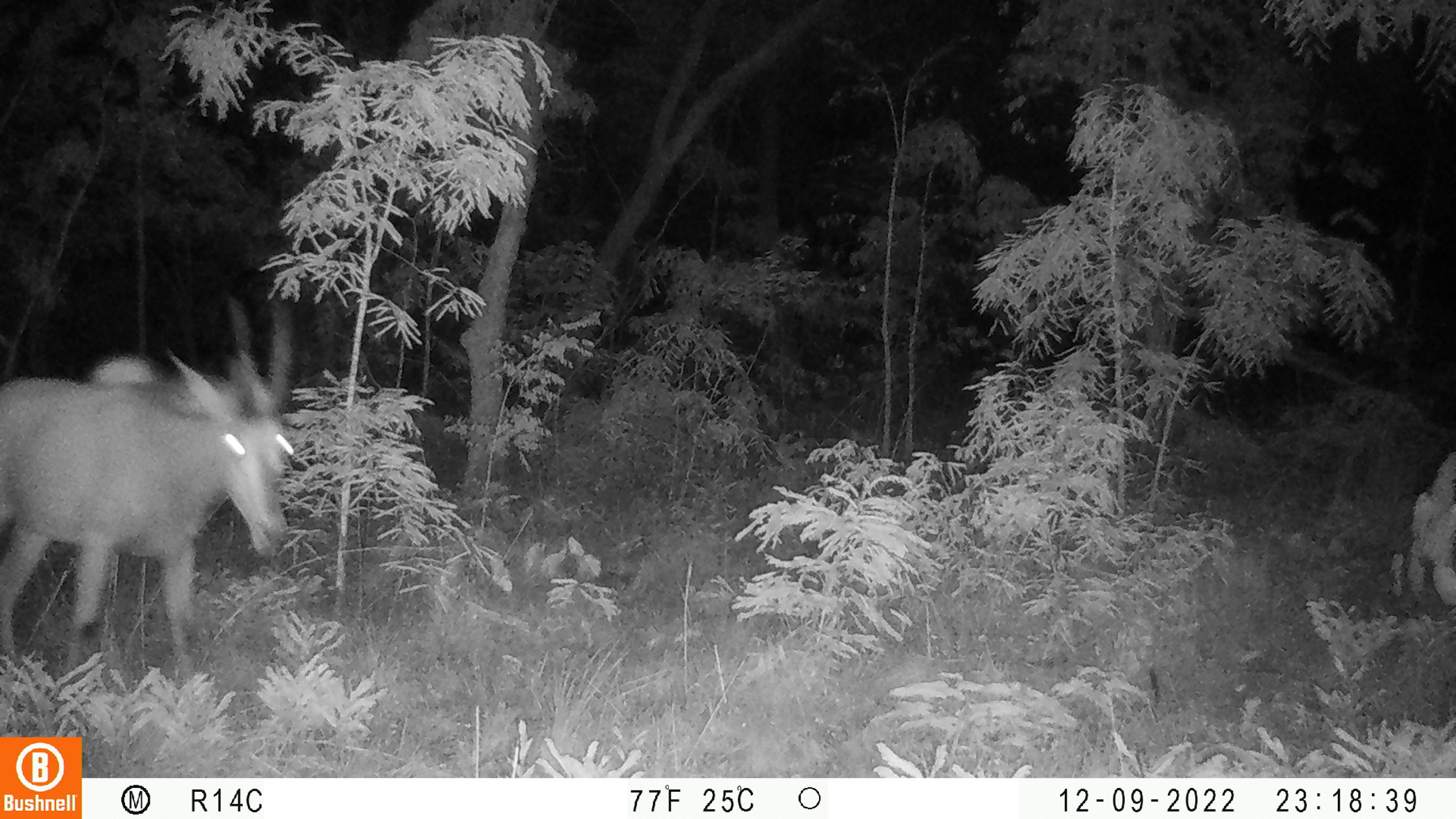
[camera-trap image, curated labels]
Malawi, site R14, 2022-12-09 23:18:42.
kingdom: Animalia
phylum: Chordata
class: Mammalia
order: Artiodactyla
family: Bovidae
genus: Hippotragus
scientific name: Hippotragus niger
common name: sable antelope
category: sable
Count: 1.